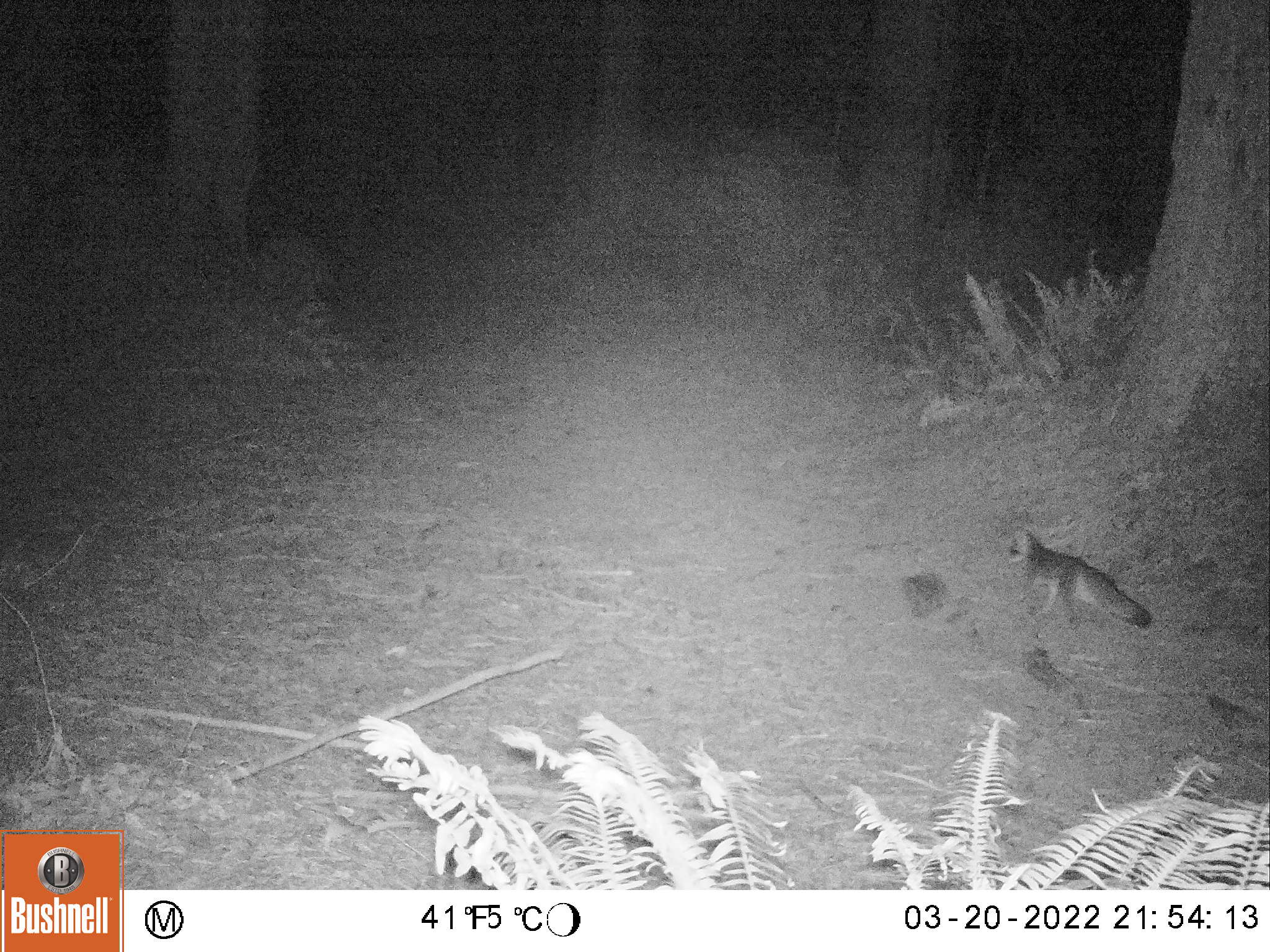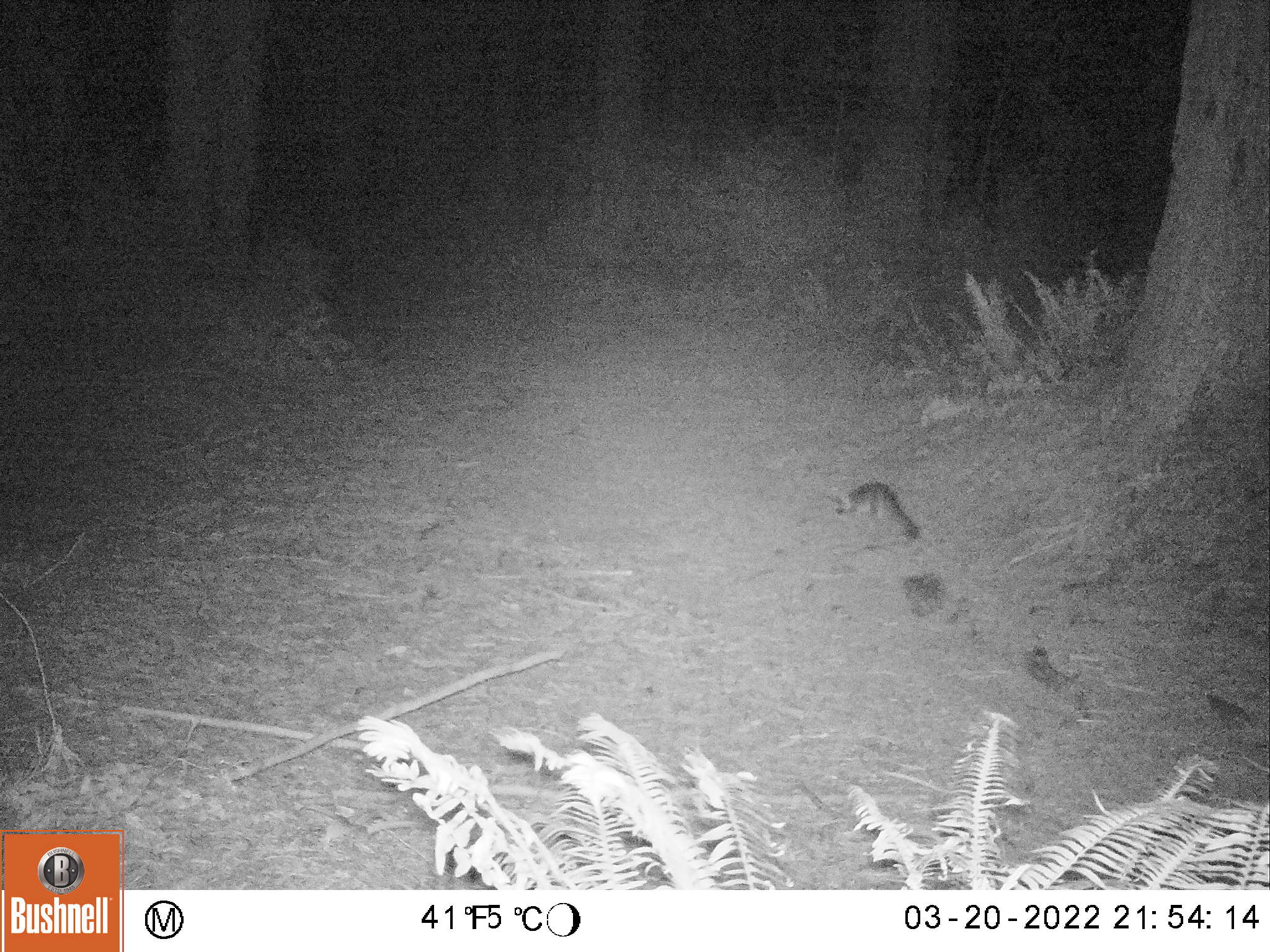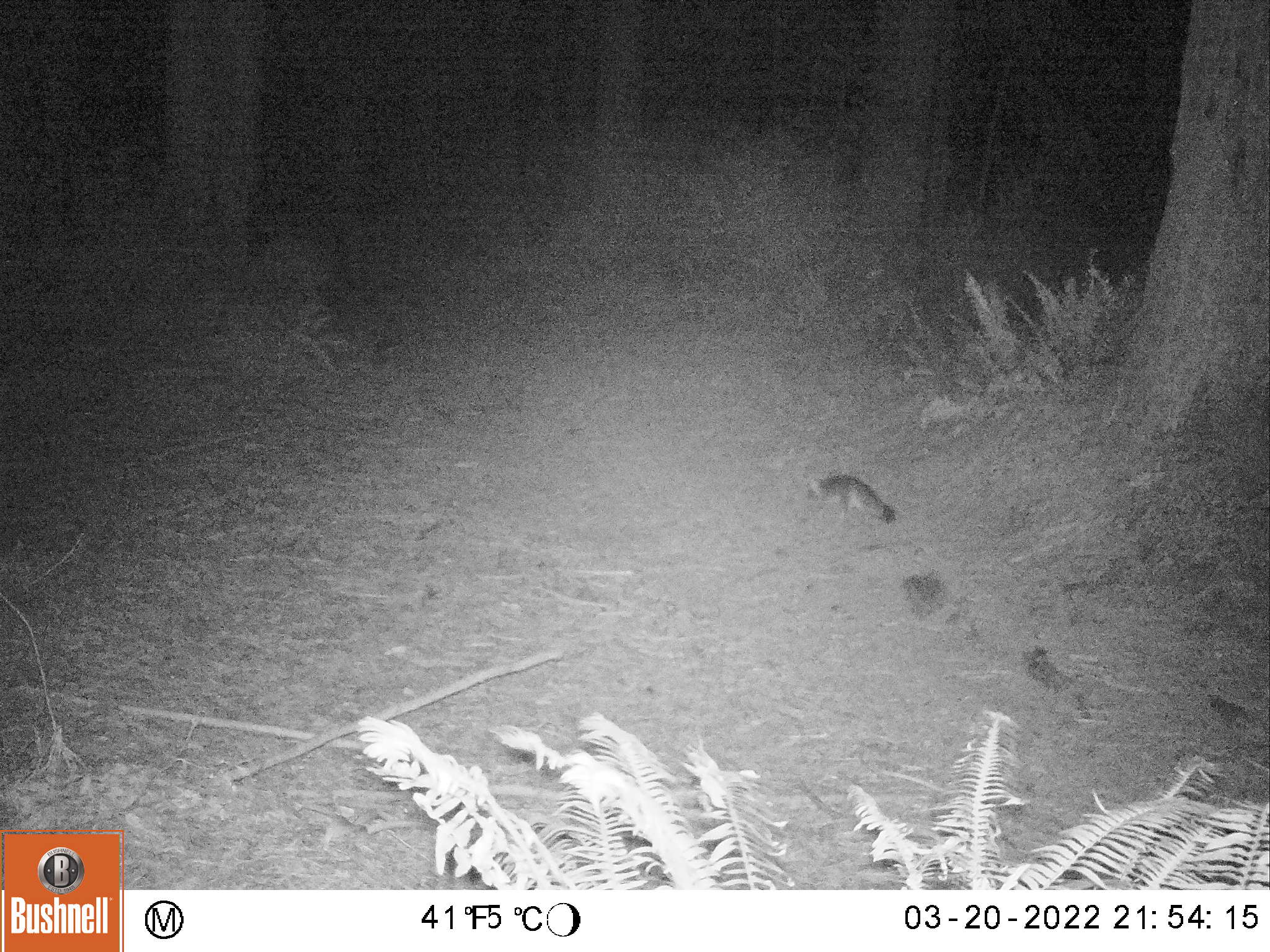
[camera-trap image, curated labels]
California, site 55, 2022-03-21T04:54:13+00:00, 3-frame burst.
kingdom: Animalia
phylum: Chordata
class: Mammalia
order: Carnivora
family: Canidae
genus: Urocyon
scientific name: Urocyon cinereoargenteus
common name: gray fox